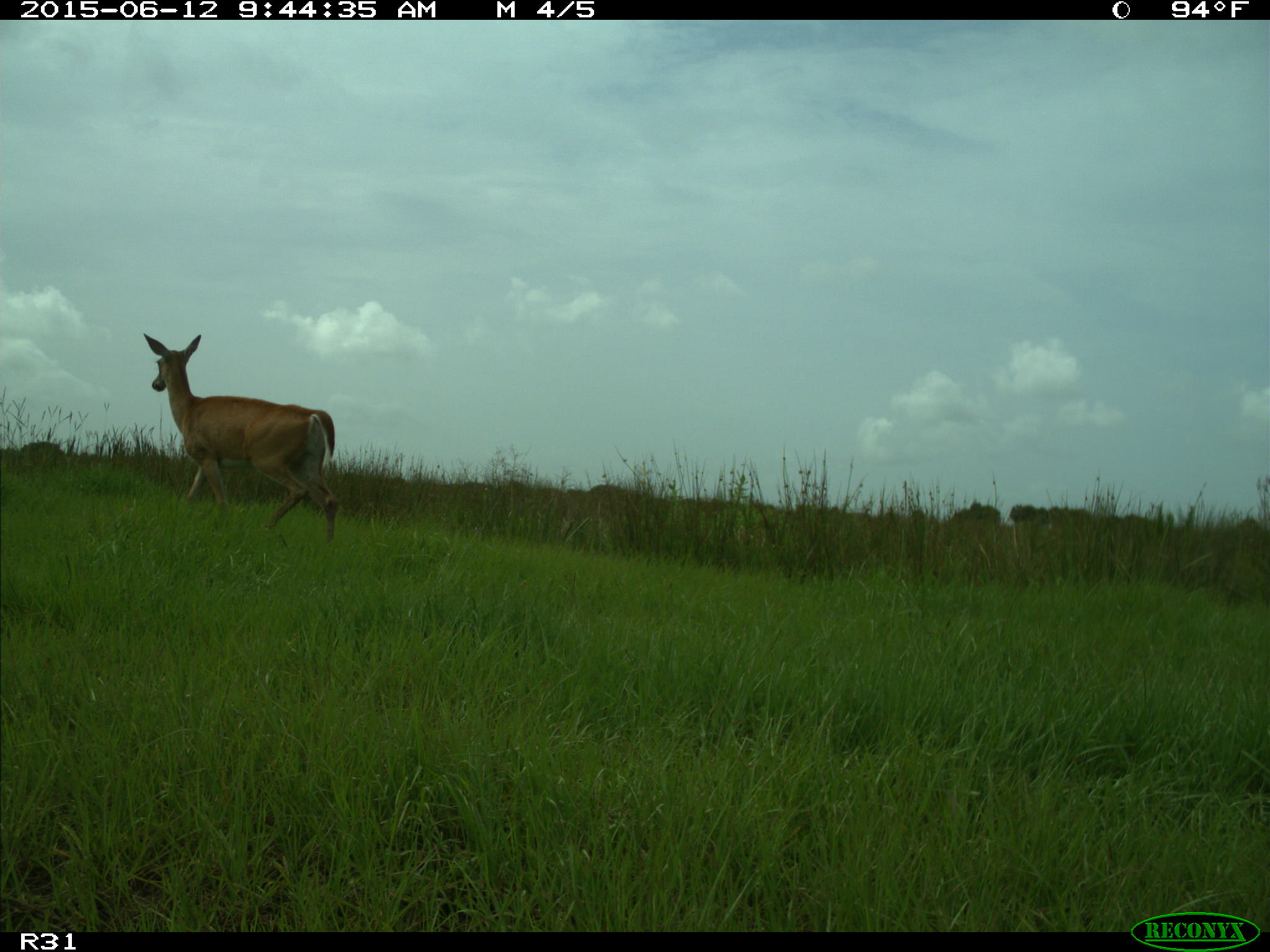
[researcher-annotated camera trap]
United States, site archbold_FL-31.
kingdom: Animalia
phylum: Chordata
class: Mammalia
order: Artiodactyla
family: Cervidae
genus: Odocoileus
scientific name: Odocoileus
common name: deer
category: unidentified deer